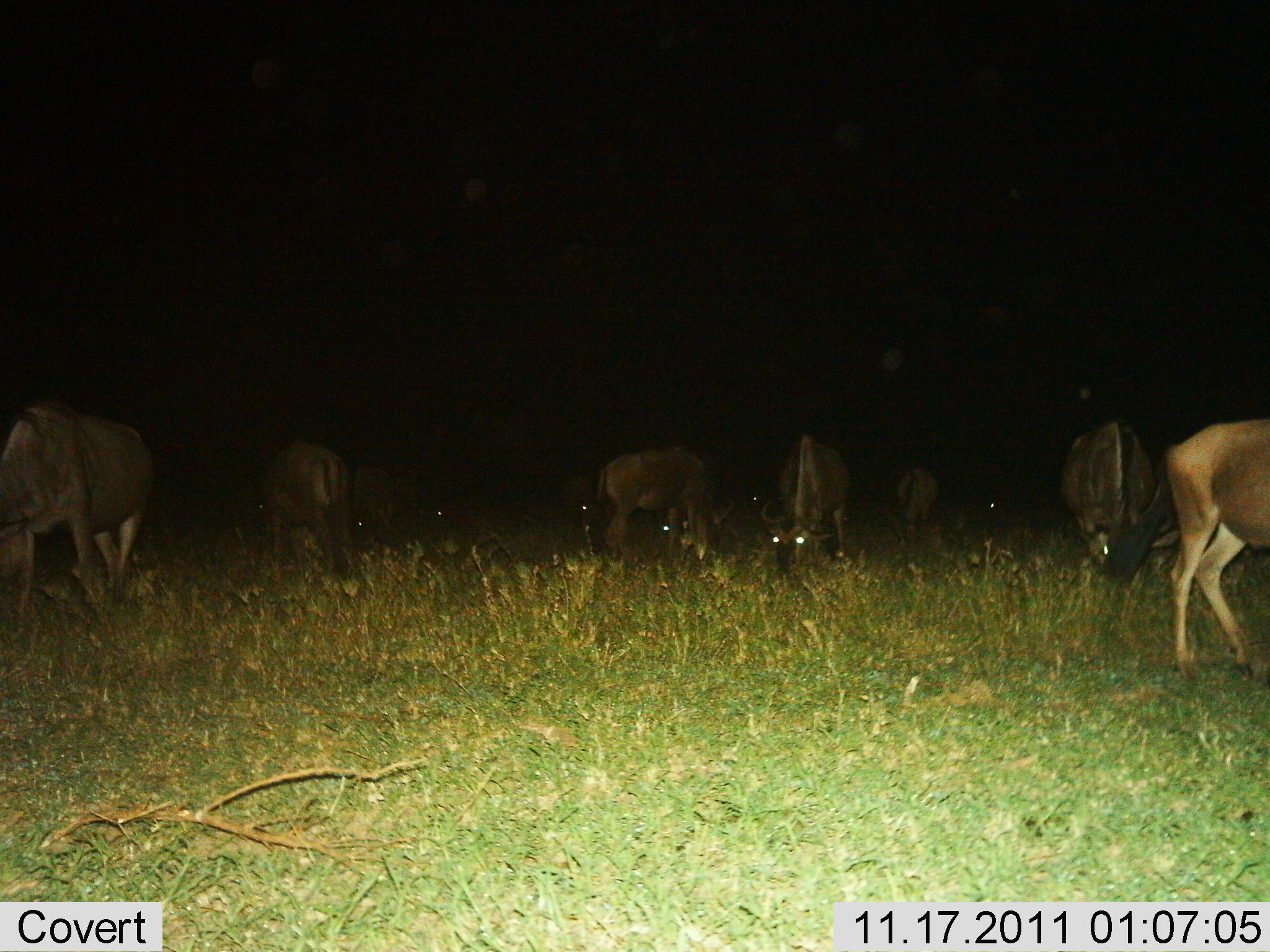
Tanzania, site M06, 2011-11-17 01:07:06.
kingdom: Animalia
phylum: Chordata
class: Mammalia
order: Artiodactyla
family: Bovidae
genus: Connochaetes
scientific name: Connochaetes taurinus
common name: blue wildebeest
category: wildebeest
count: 11-50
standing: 15%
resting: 0%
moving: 0%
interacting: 0%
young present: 0%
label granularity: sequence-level